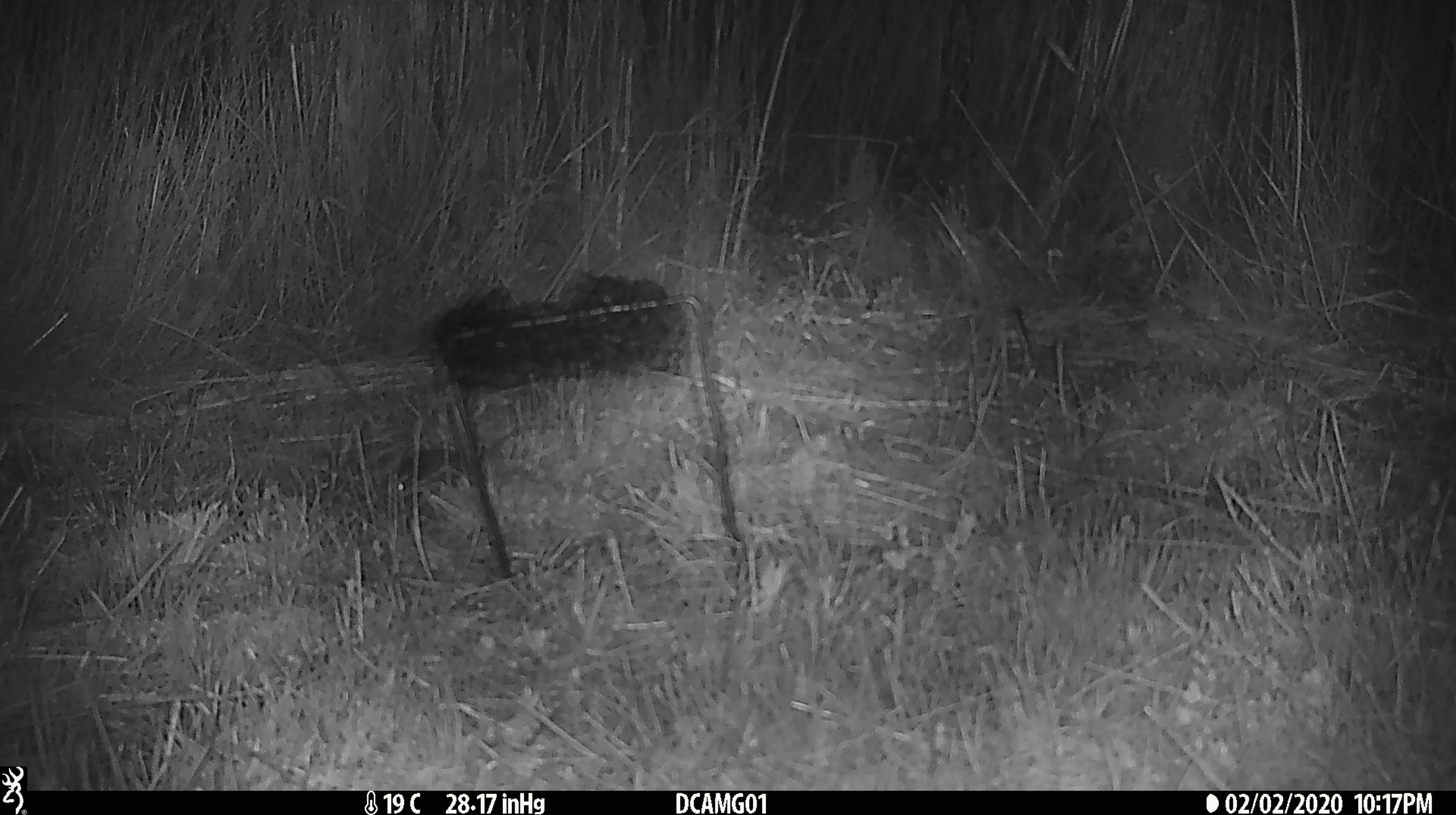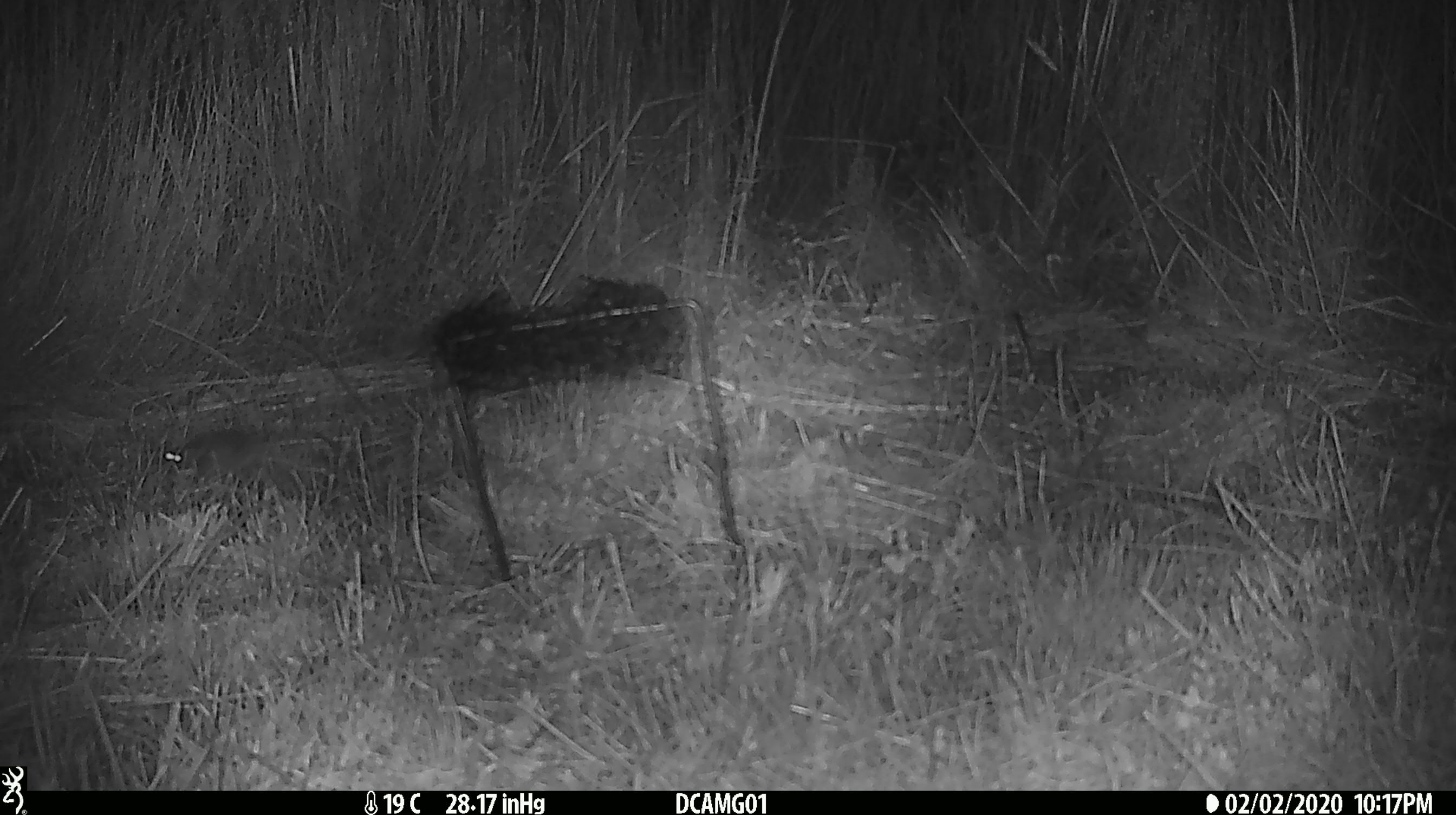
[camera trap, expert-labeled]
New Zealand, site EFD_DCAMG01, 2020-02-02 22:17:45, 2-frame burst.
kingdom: Animalia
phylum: Chordata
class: Mammalia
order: Rodentia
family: Muridae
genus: Mus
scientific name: Mus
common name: mouse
Mouse (Mus).